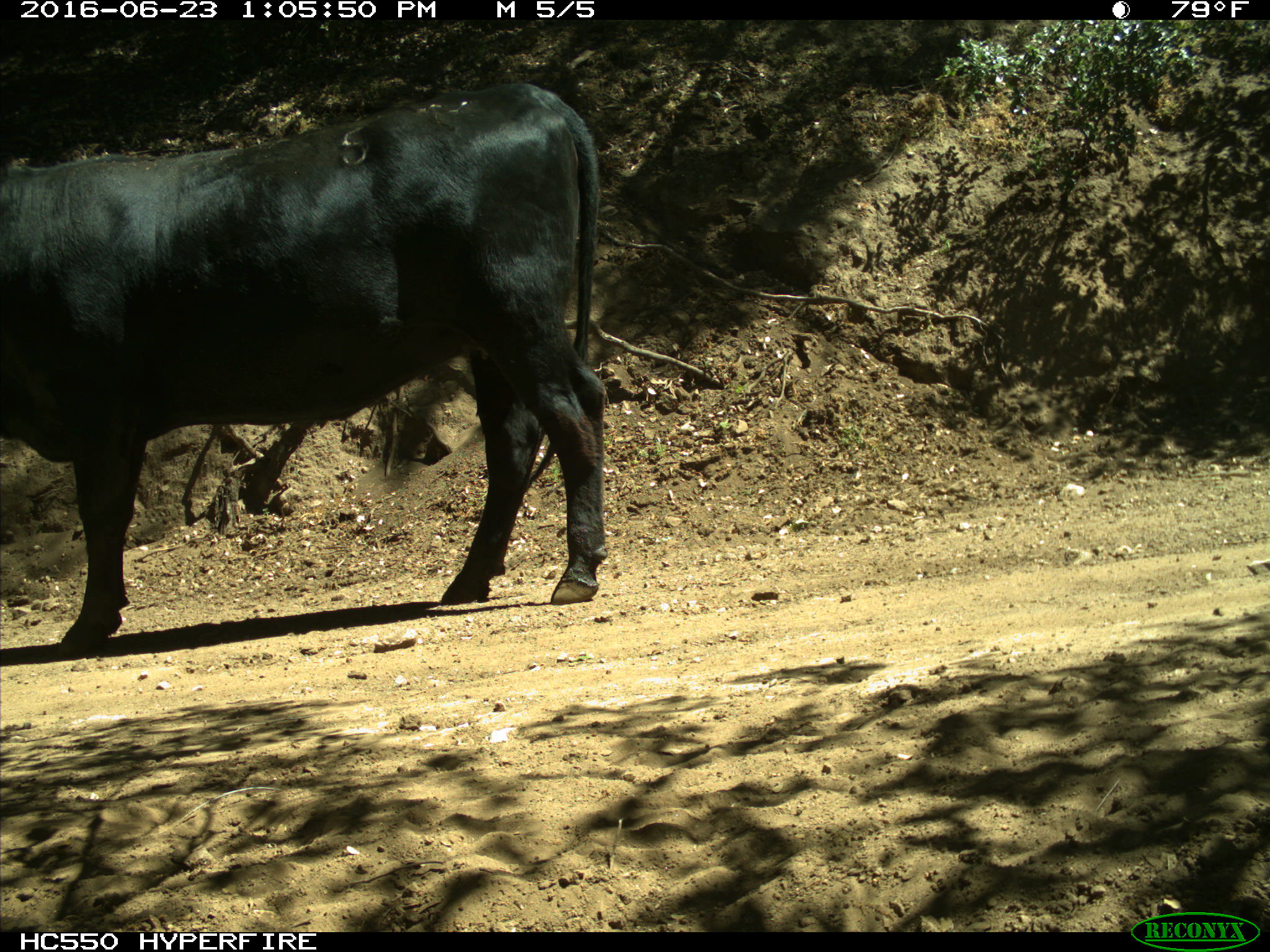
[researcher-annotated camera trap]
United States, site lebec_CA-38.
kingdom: Animalia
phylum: Chordata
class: Mammalia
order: Artiodactyla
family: Bovidae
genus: Bos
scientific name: Bos taurus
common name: domestic cow